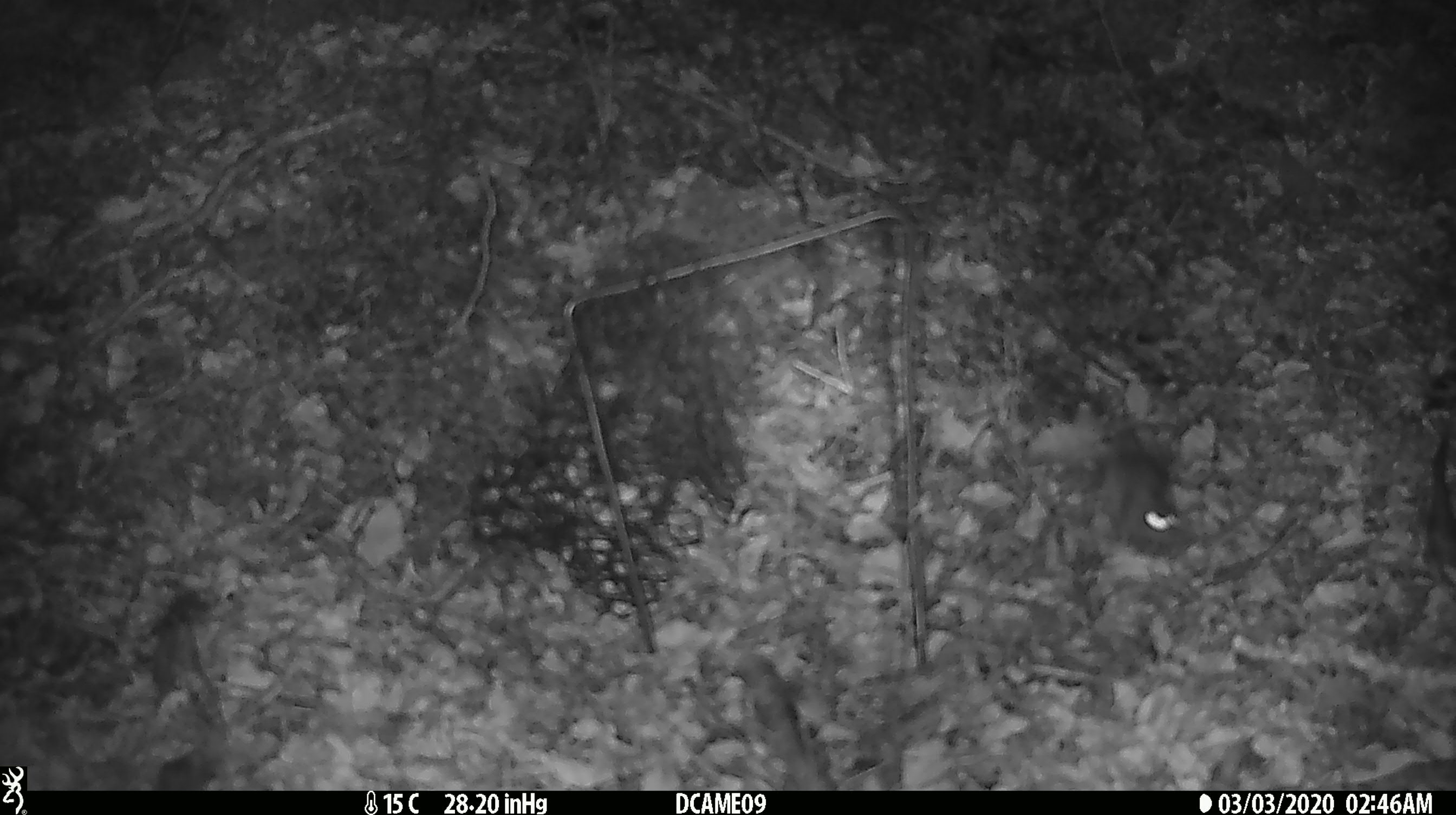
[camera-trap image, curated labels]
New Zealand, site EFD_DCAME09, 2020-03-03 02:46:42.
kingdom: Animalia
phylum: Chordata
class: Mammalia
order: Rodentia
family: Muridae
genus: Mus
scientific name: Mus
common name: mouse